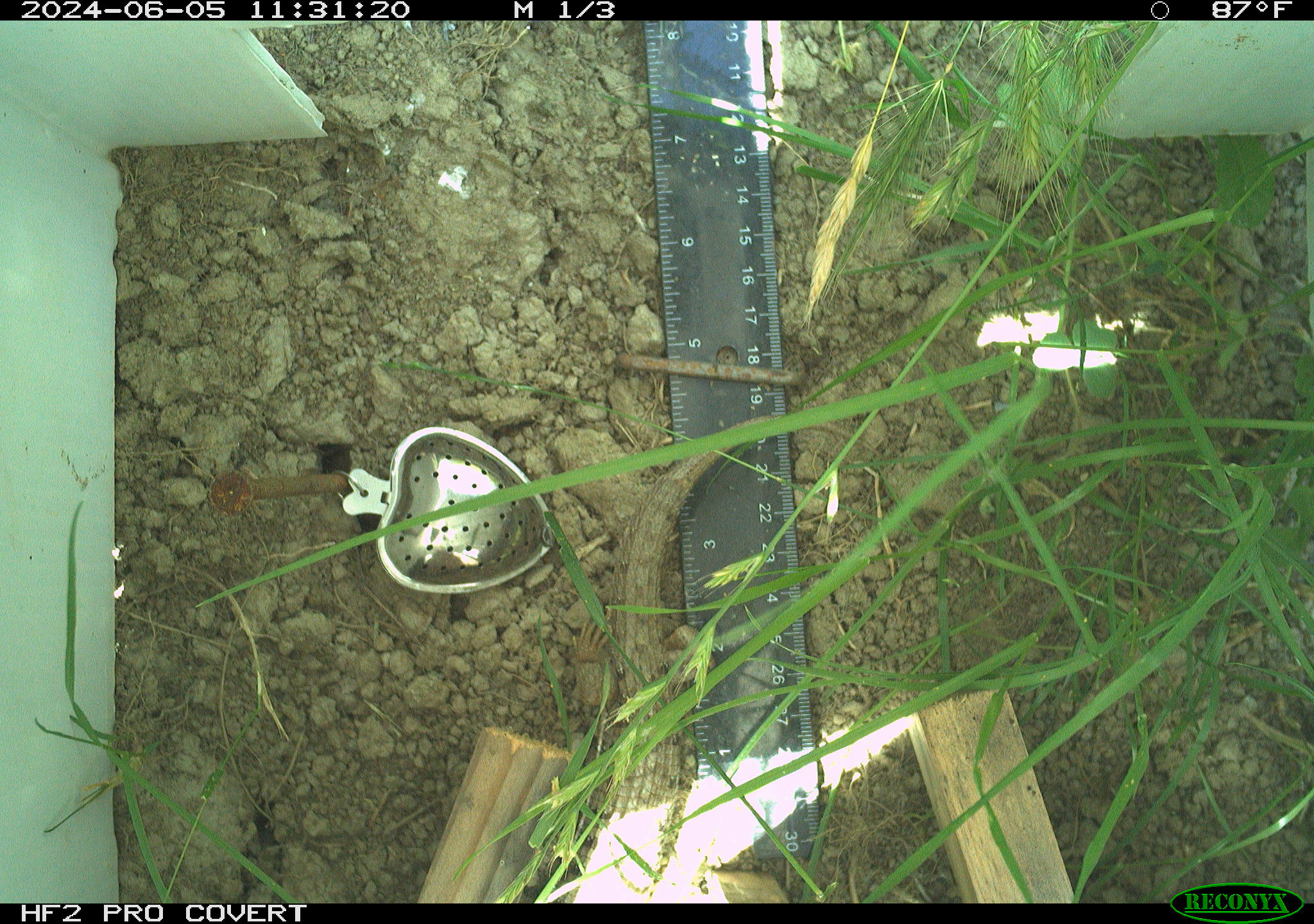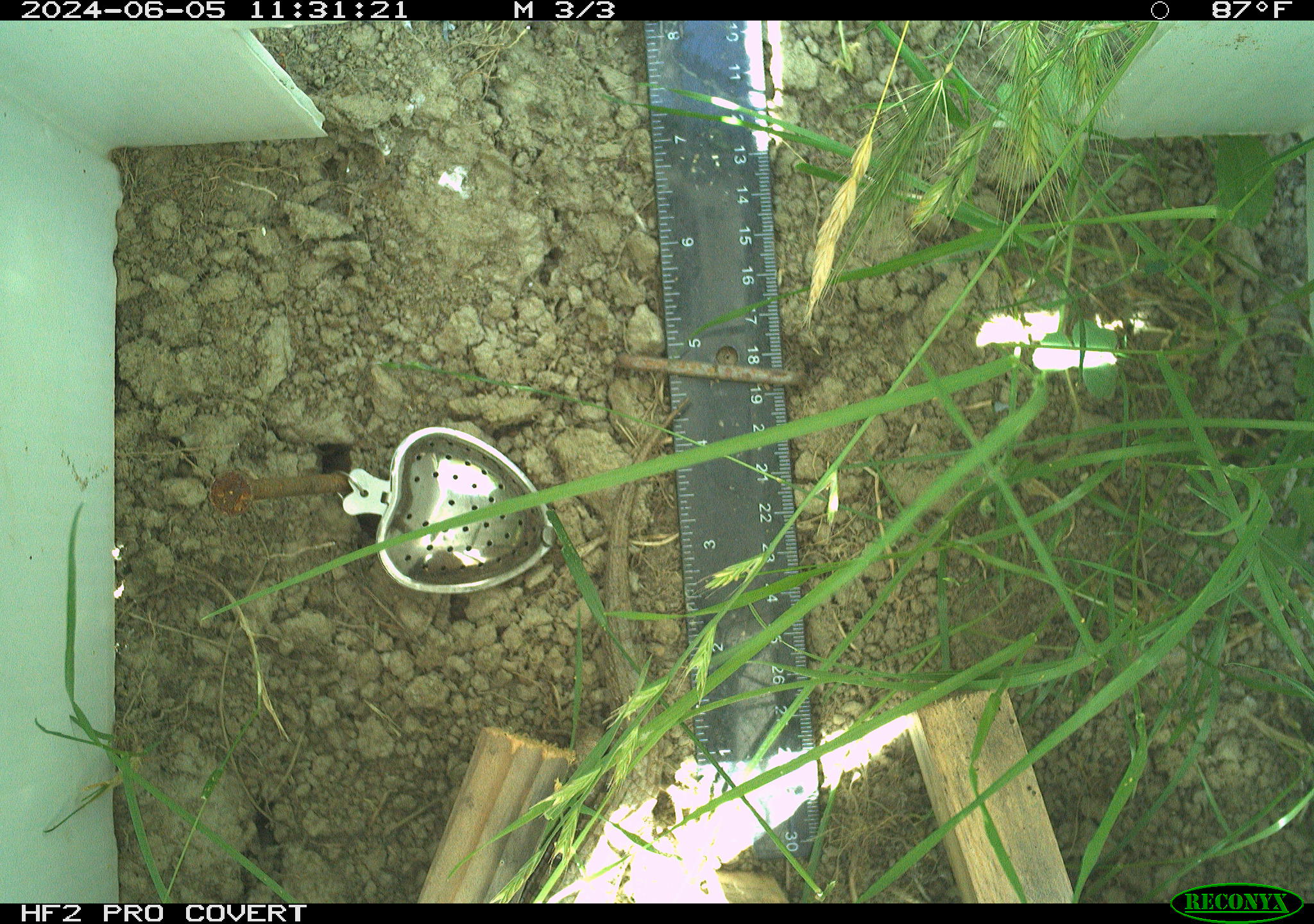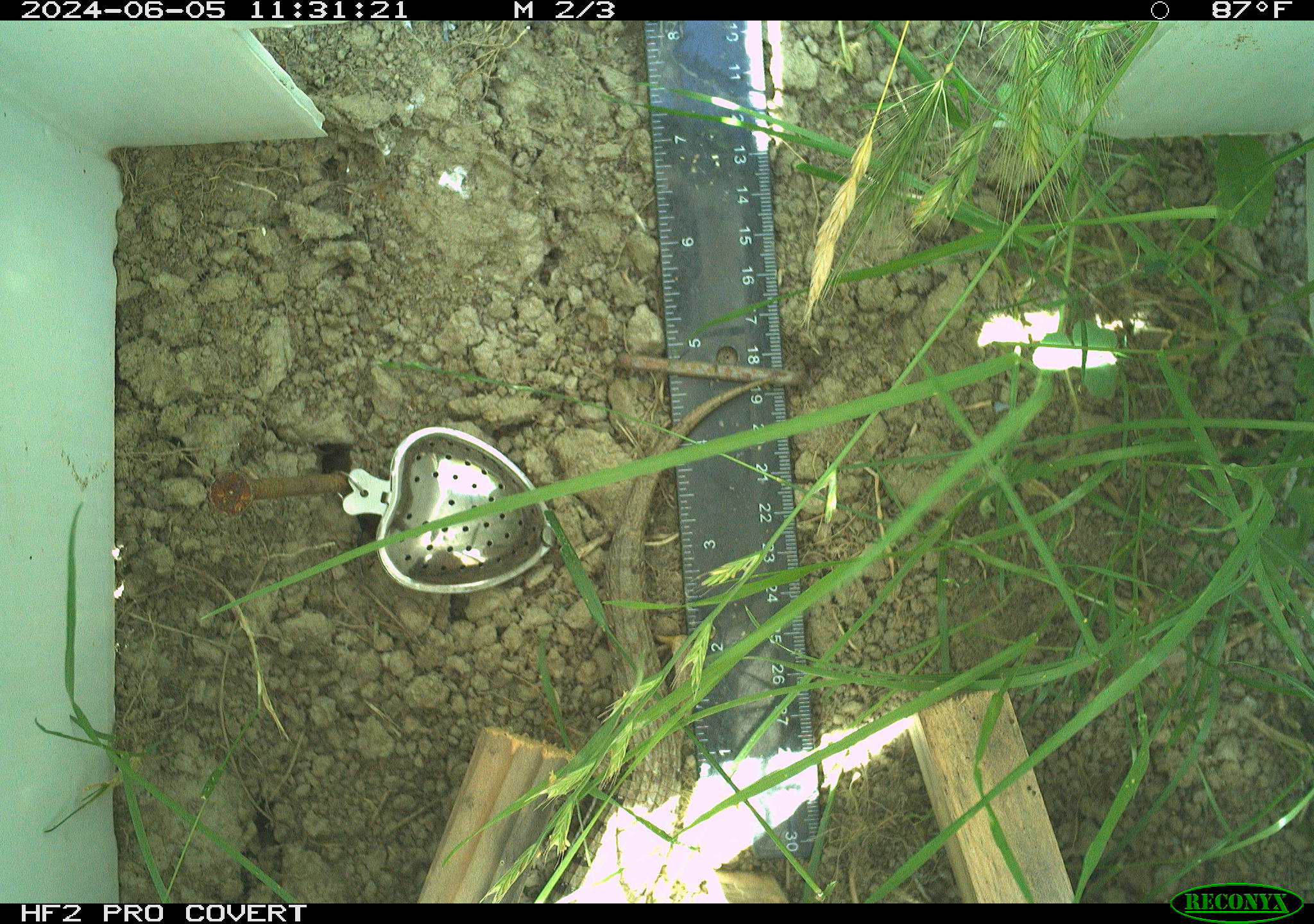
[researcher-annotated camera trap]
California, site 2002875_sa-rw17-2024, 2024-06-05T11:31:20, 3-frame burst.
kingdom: Animalia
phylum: Chordata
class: Reptilia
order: Squamata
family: Anguidae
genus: Elgaria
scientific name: Elgaria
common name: alligator lizards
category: elgaria species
Elgaria species (alligator lizards) (Elgaria).